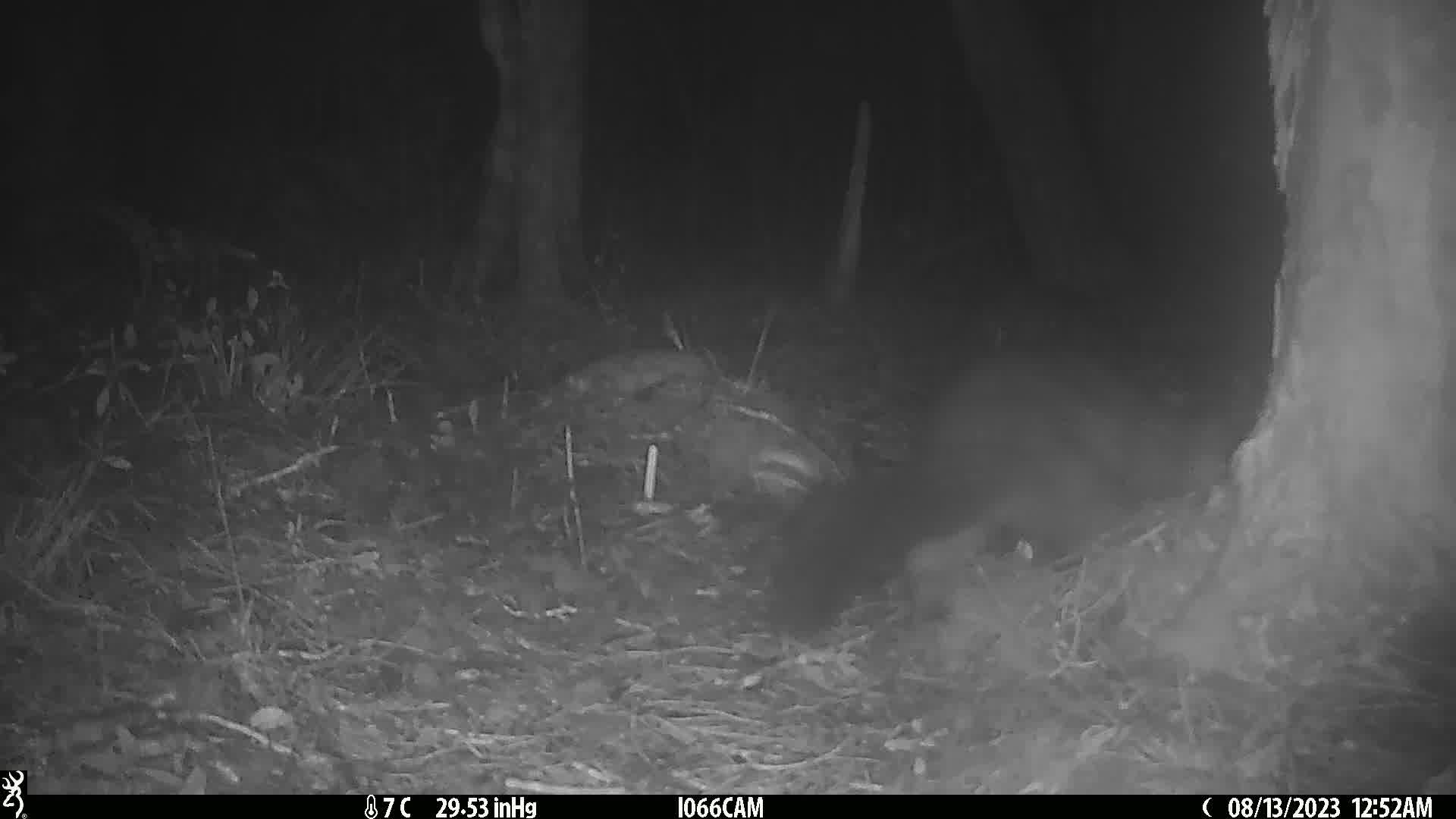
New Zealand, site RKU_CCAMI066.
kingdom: Animalia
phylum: Chordata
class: Mammalia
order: Diprotodontia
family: Phalangeridae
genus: Trichosurus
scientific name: Trichosurus vulpecula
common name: common brushtail possum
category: possum